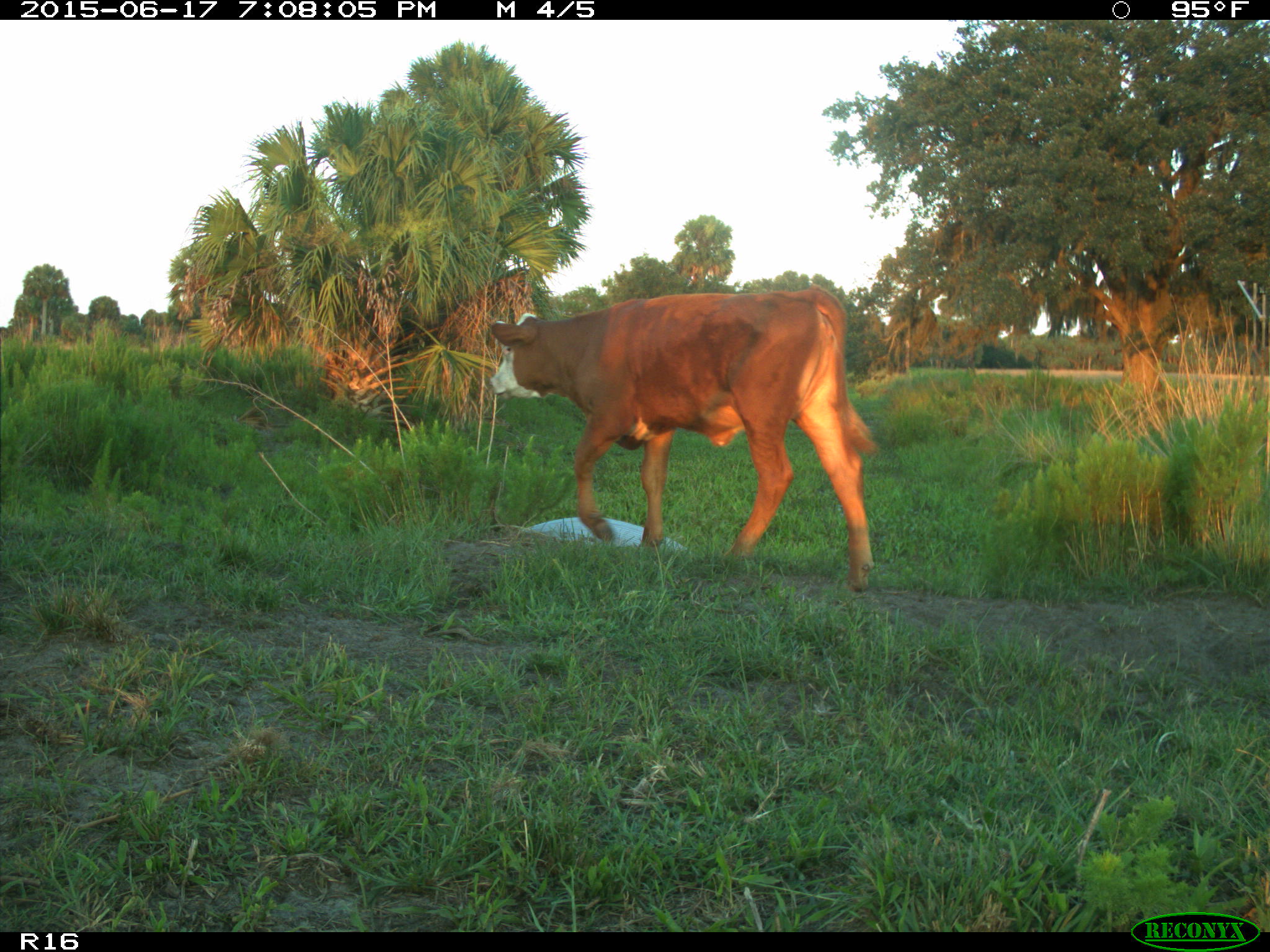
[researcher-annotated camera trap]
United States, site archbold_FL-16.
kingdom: Animalia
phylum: Chordata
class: Mammalia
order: Artiodactyla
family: Bovidae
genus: Bos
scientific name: Bos taurus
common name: domestic cow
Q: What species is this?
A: Bos taurus (domestic cow).